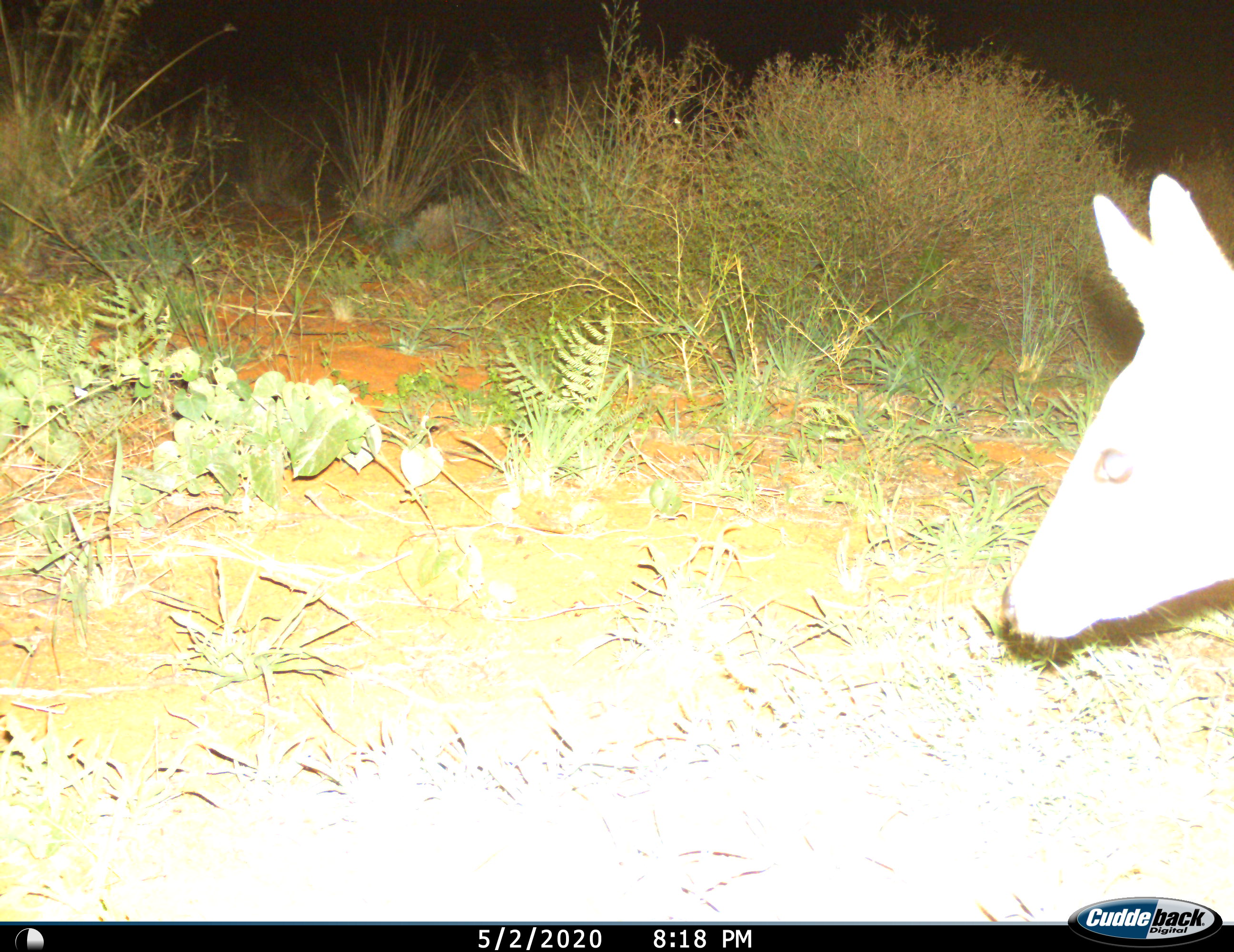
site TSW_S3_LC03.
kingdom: Animalia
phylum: Chordata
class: Mammalia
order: Artiodactyla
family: Bovidae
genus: Sylvicapra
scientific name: Sylvicapra grimmia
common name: common duiker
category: duikercommongrey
Duikercommongrey (common duiker) (Sylvicapra grimmia), count 1. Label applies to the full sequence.